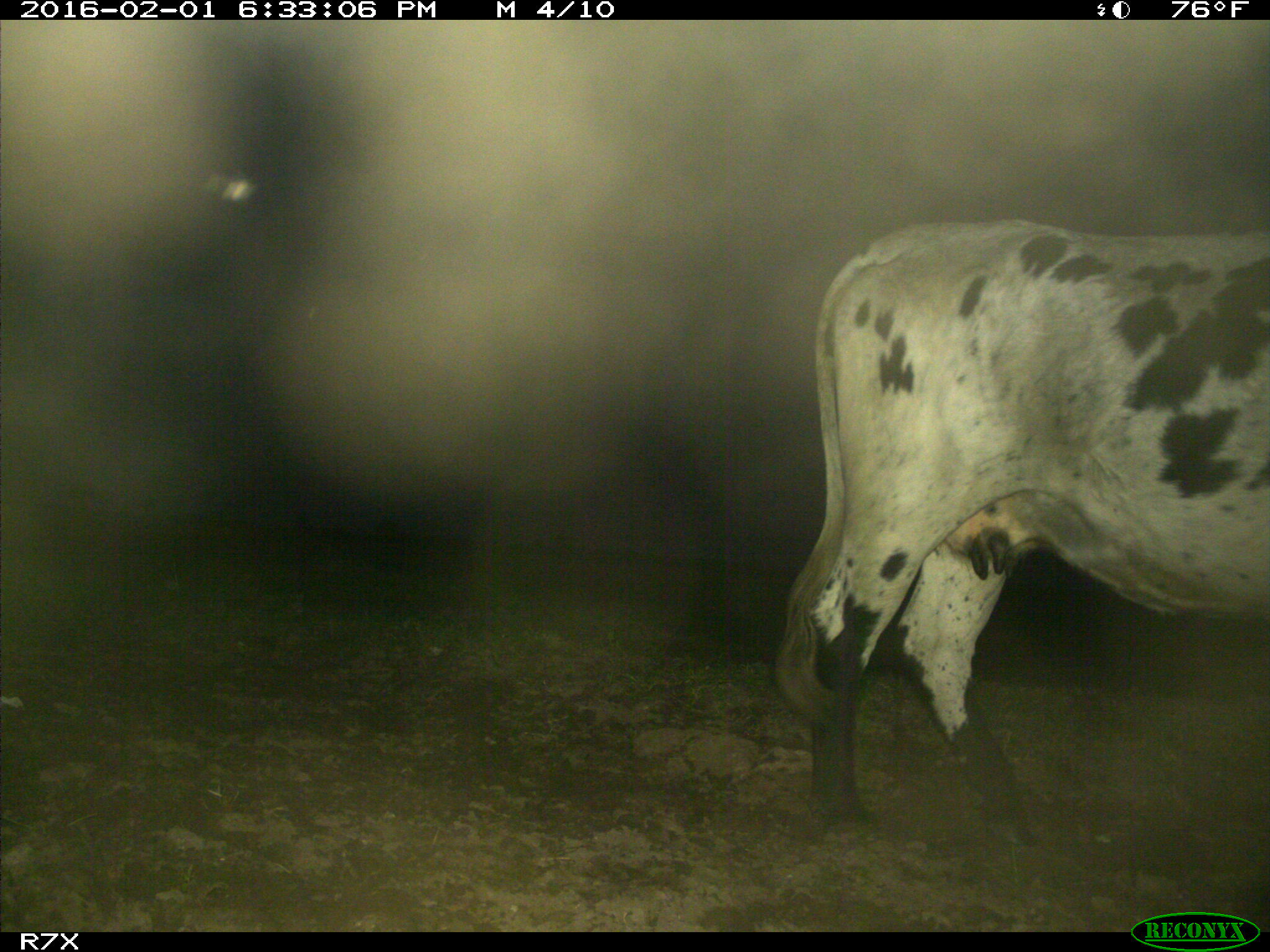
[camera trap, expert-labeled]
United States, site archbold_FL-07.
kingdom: Animalia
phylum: Chordata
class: Mammalia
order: Artiodactyla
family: Bovidae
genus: Bos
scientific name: Bos taurus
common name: domestic cow